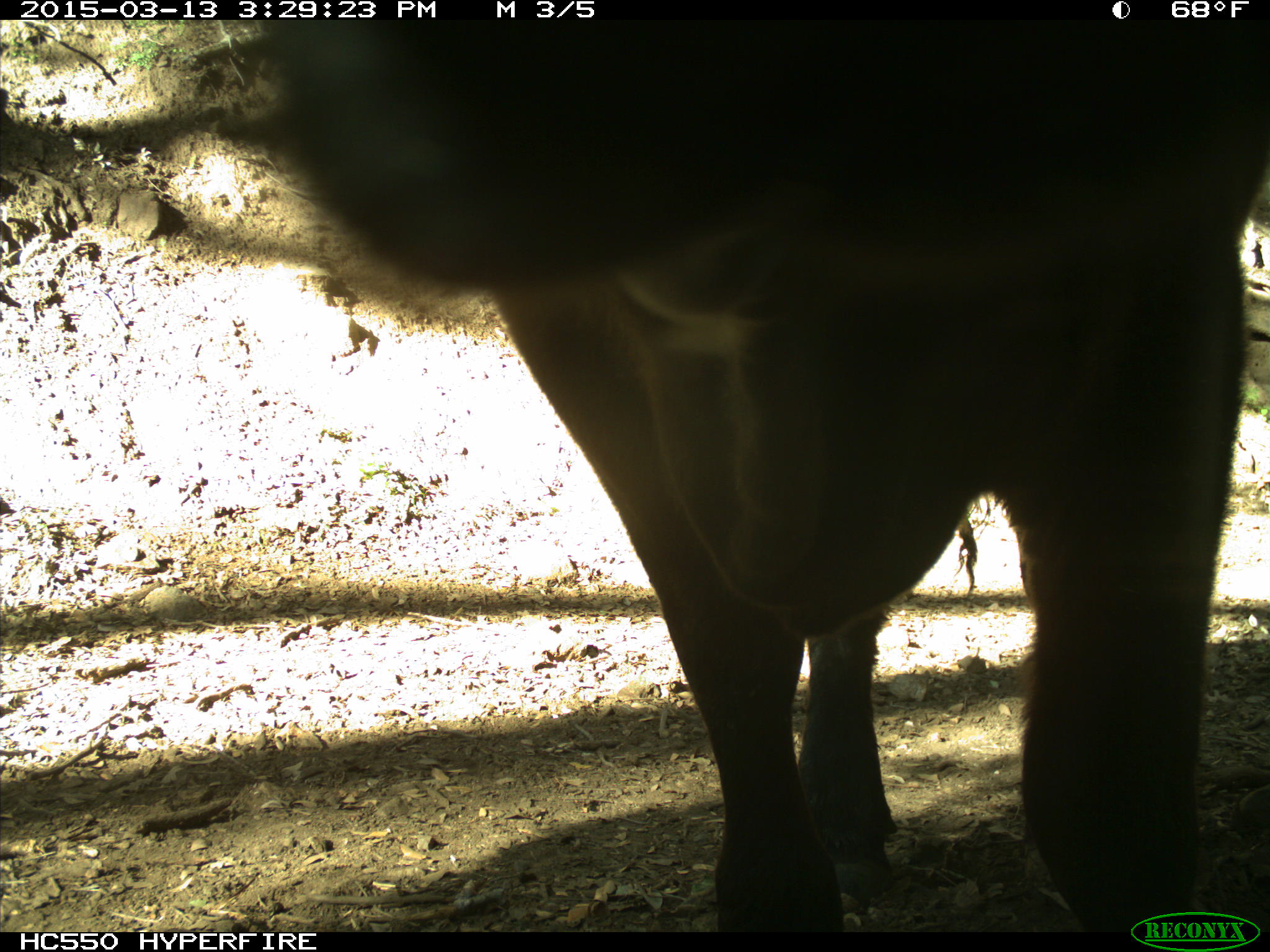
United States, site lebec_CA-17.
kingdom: Animalia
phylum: Chordata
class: Mammalia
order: Artiodactyla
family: Bovidae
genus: Bos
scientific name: Bos taurus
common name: domestic cow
Bos taurus (domestic cow).